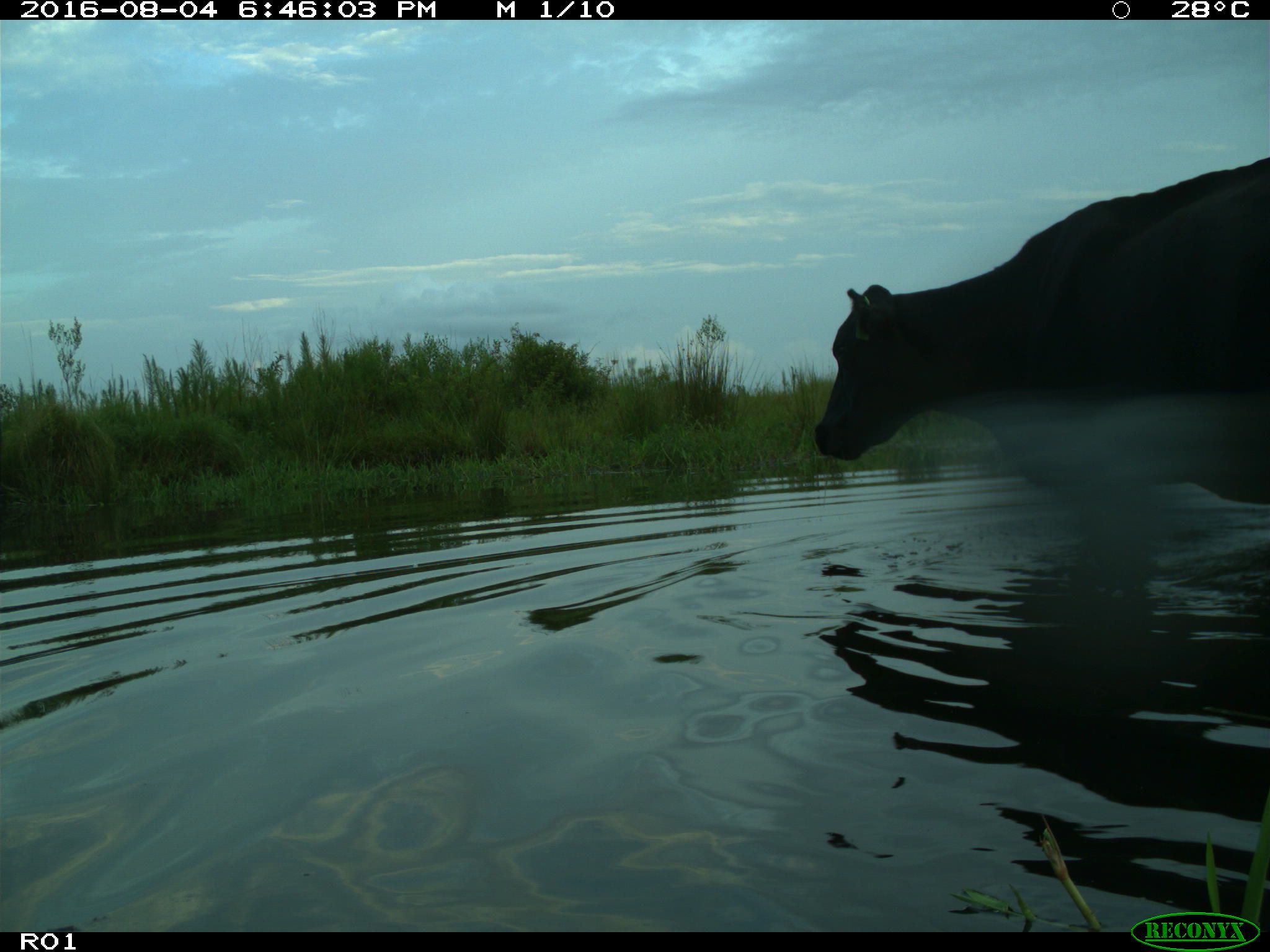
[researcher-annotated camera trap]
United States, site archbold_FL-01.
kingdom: Animalia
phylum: Chordata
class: Mammalia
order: Artiodactyla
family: Bovidae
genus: Bos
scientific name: Bos taurus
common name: domestic cow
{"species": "Bos taurus (domestic cow)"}